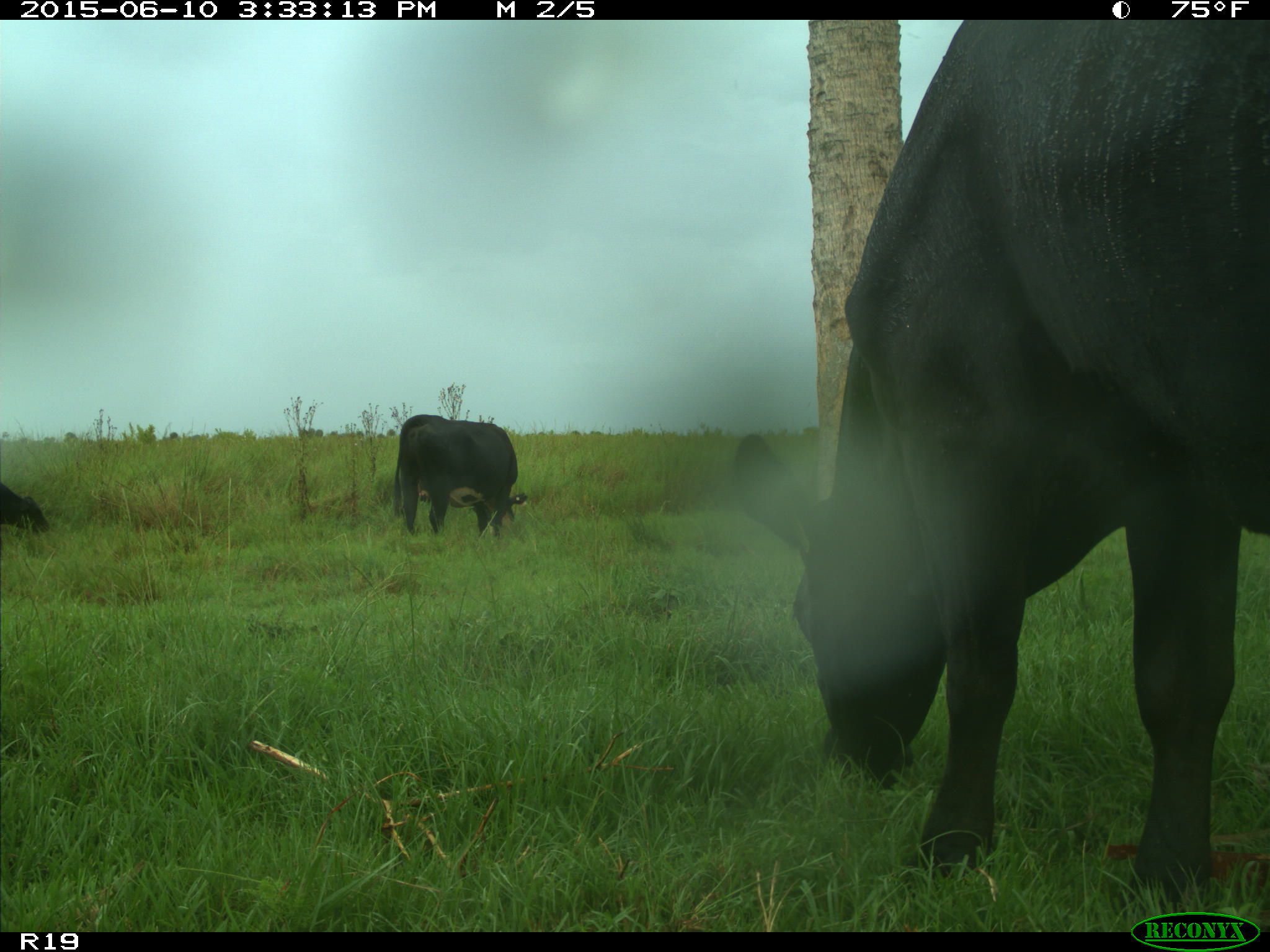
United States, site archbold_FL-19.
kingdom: Animalia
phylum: Chordata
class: Mammalia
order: Artiodactyla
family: Bovidae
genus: Bos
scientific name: Bos taurus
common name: domestic cow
Bos taurus (domestic cow).